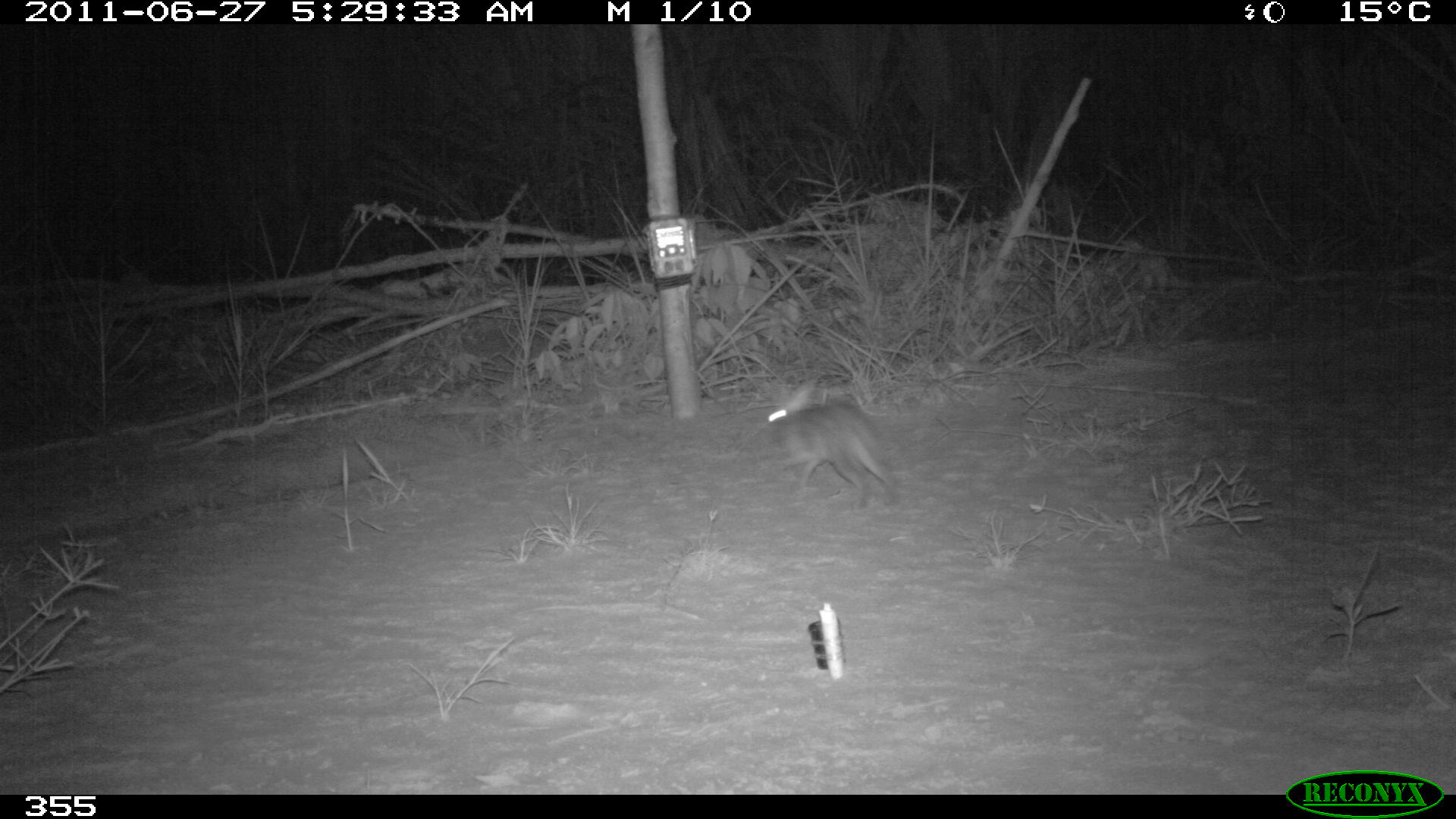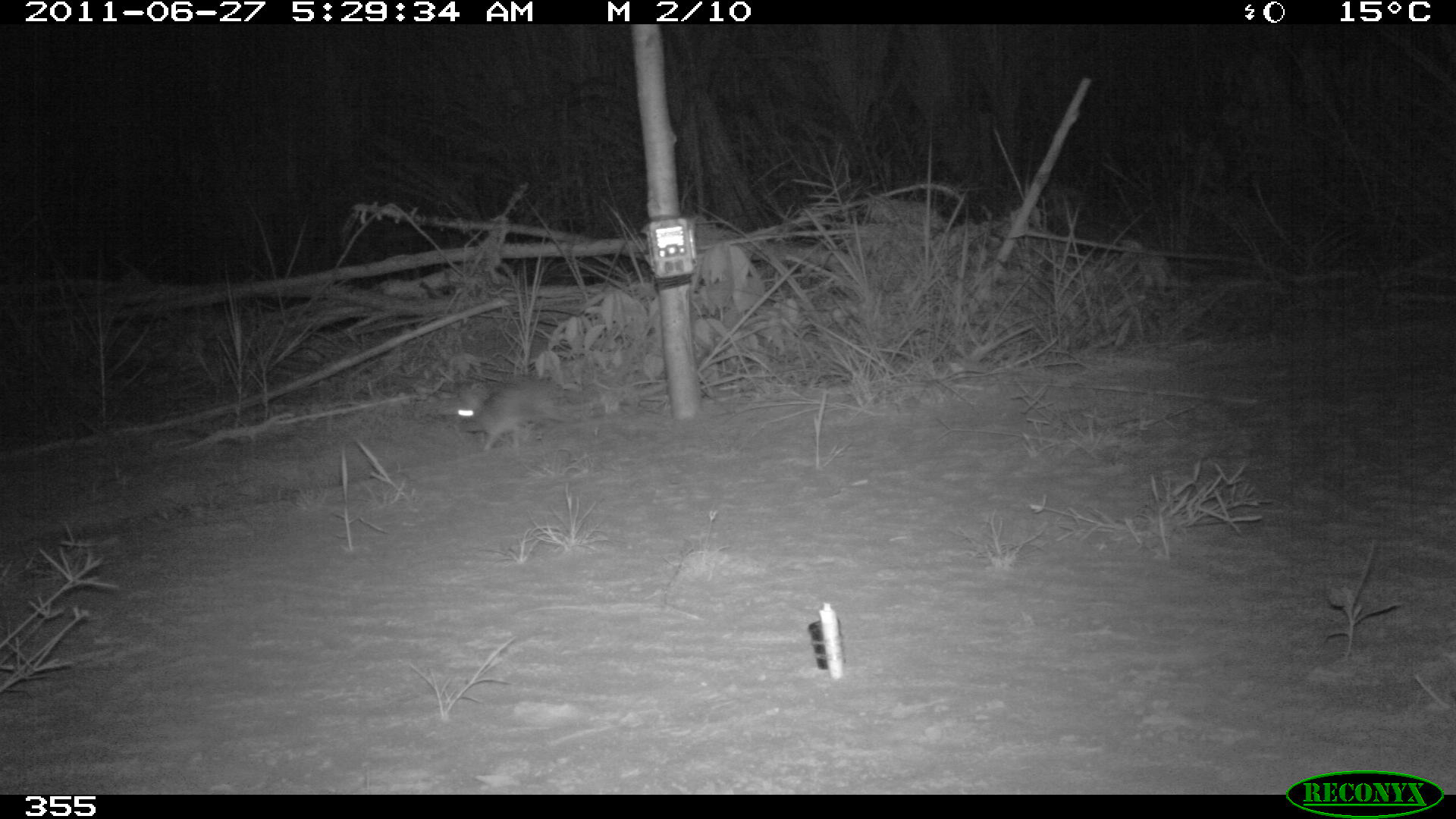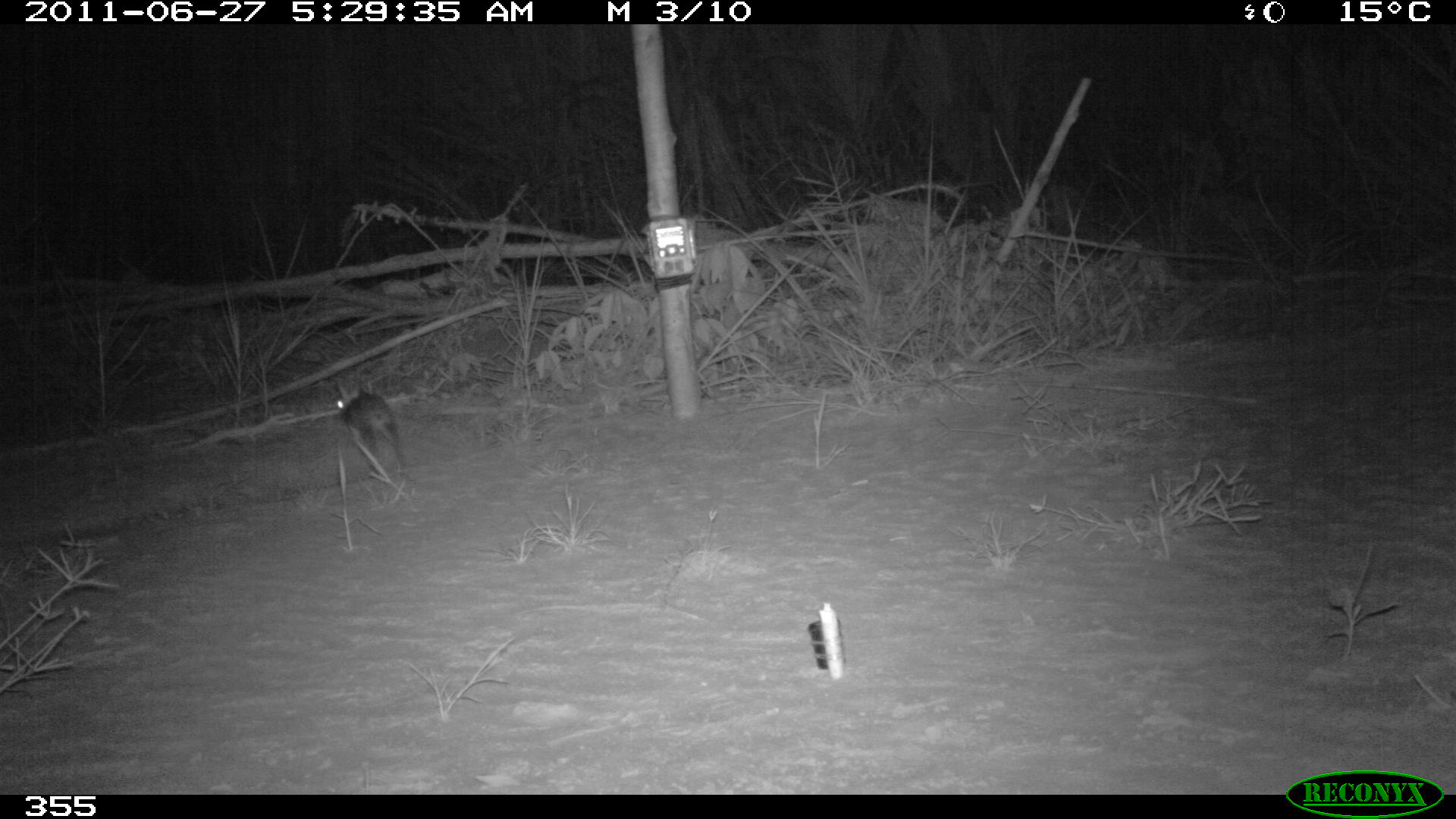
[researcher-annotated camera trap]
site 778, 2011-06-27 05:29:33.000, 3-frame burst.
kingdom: Animalia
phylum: Chordata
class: Mammalia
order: Lagomorpha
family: Leporidae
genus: Sylvilagus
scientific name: Sylvilagus brasiliensis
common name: tapeti